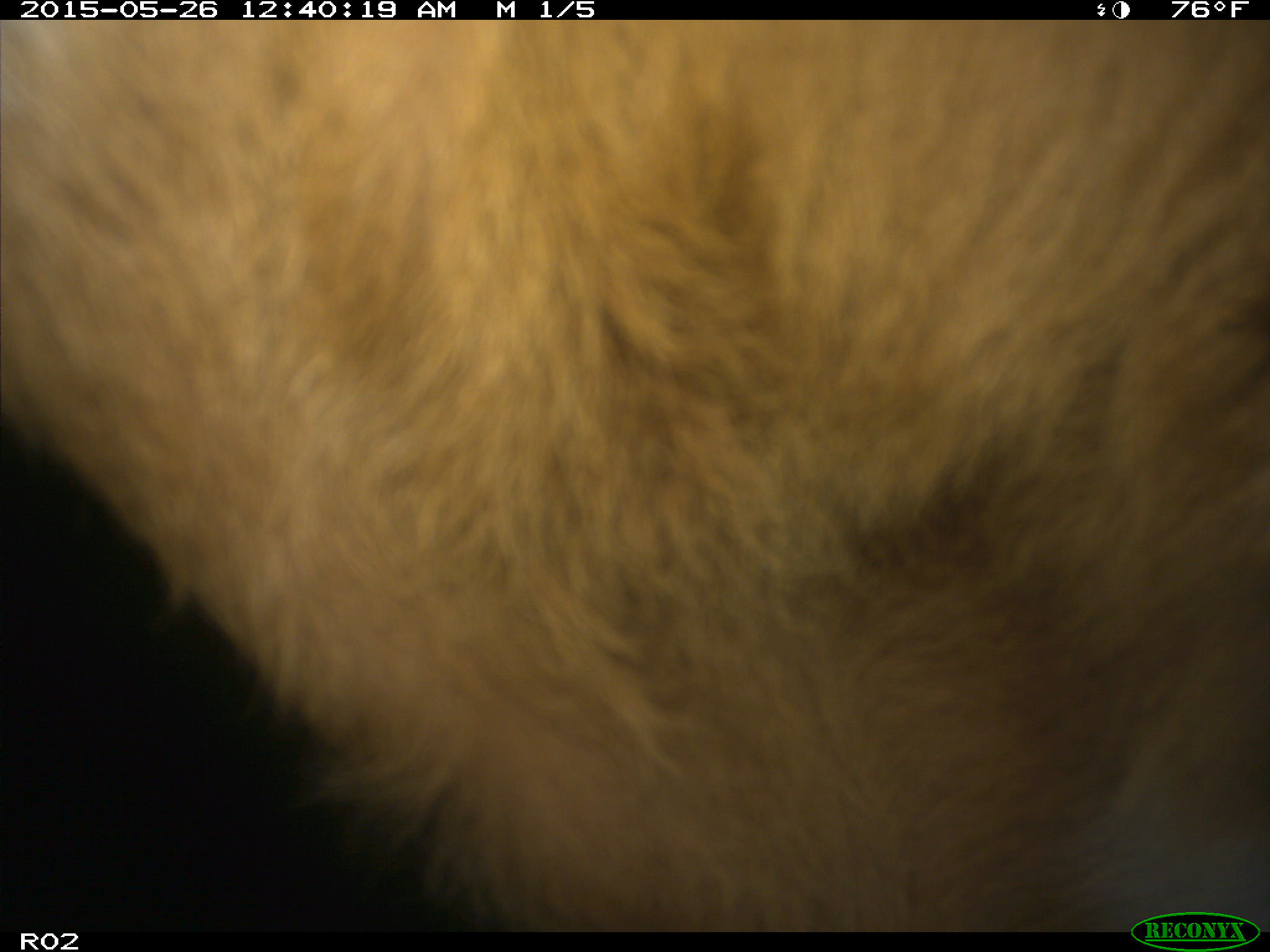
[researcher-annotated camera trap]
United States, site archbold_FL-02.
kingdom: Animalia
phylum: Chordata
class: Mammalia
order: Artiodactyla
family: Bovidae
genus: Bos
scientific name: Bos taurus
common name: domestic cow